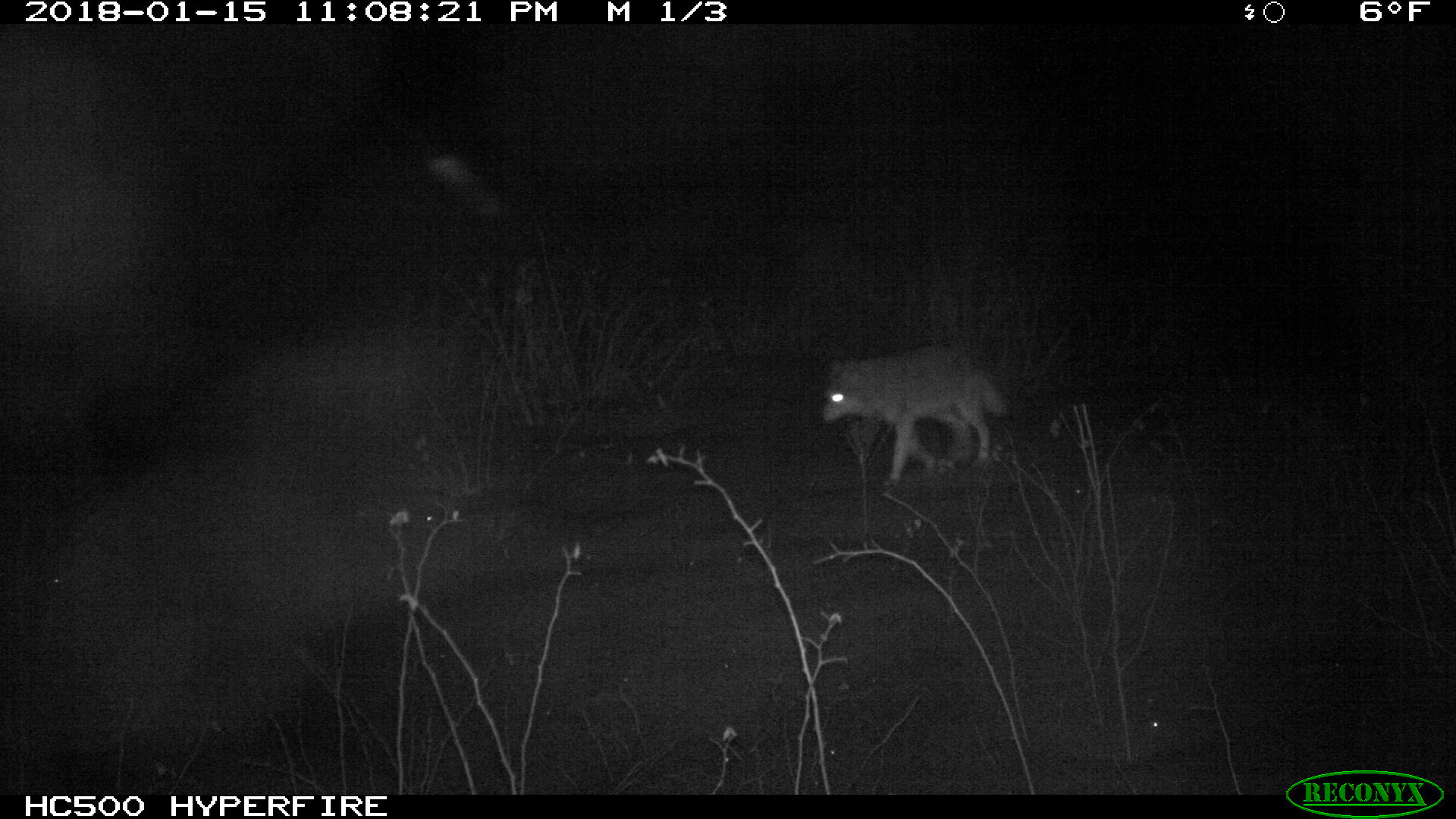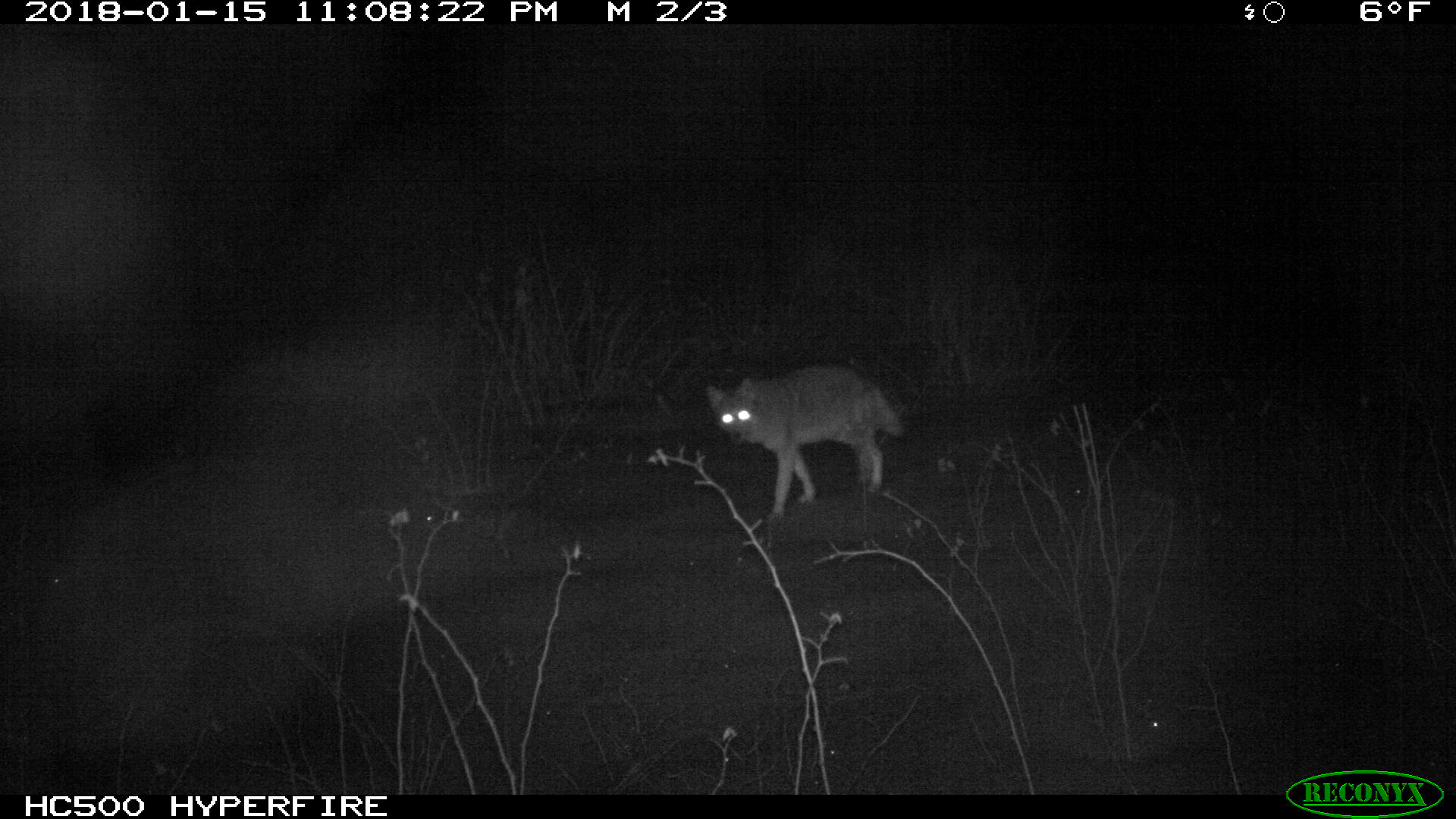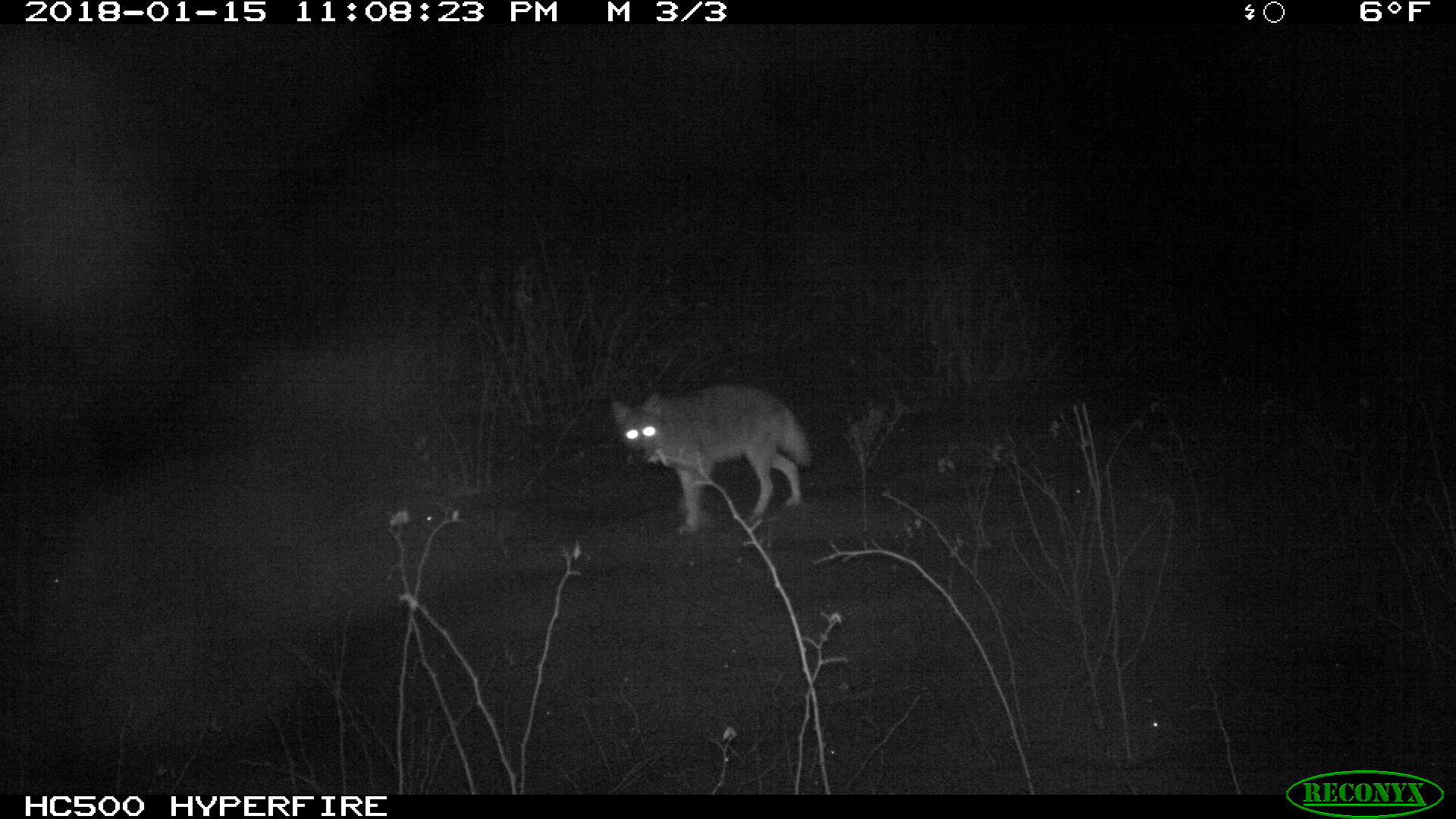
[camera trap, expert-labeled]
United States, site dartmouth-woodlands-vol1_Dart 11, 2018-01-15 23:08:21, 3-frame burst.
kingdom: Animalia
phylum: Chordata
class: Mammalia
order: Carnivora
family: Canidae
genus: Canis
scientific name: Canis latrans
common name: coyote